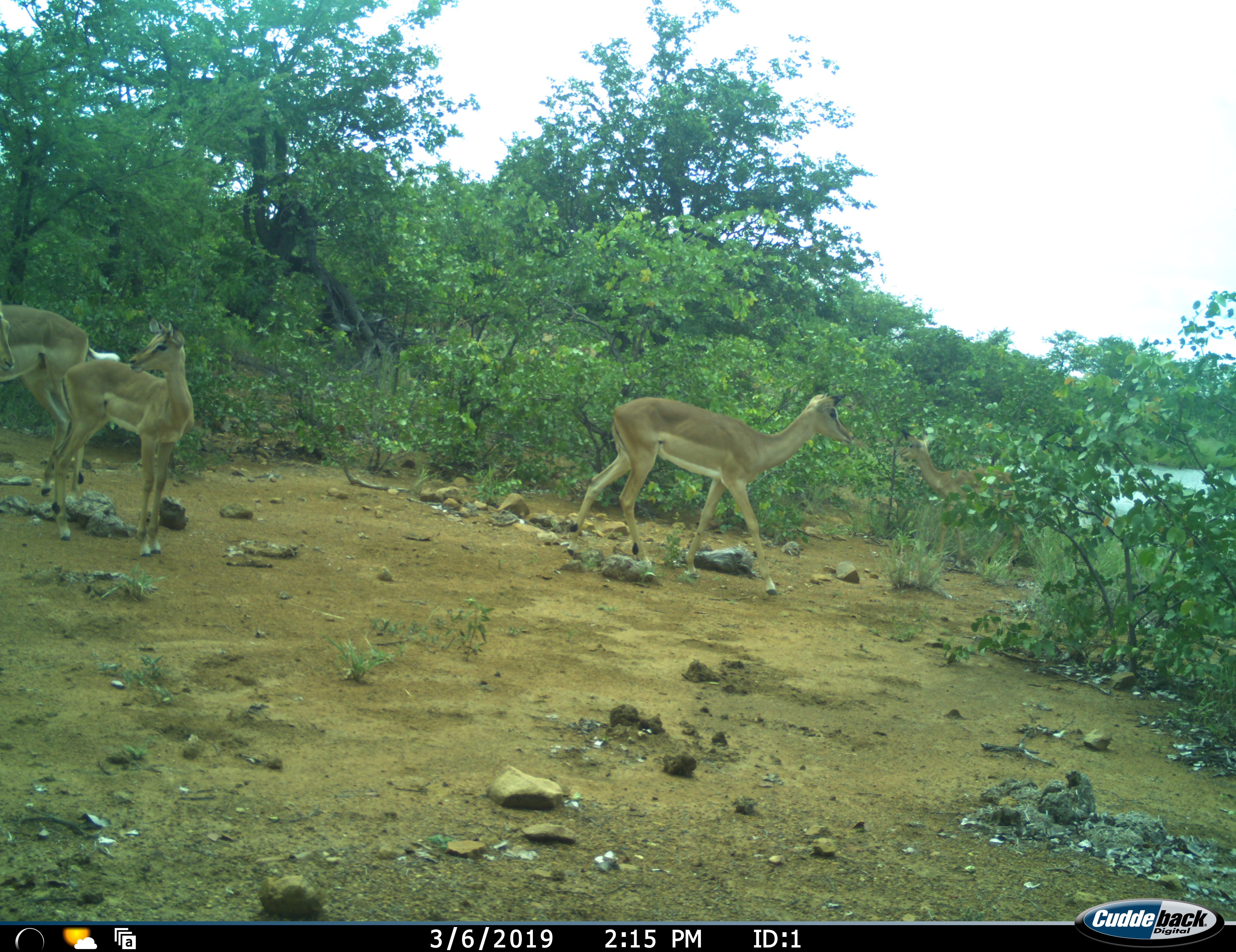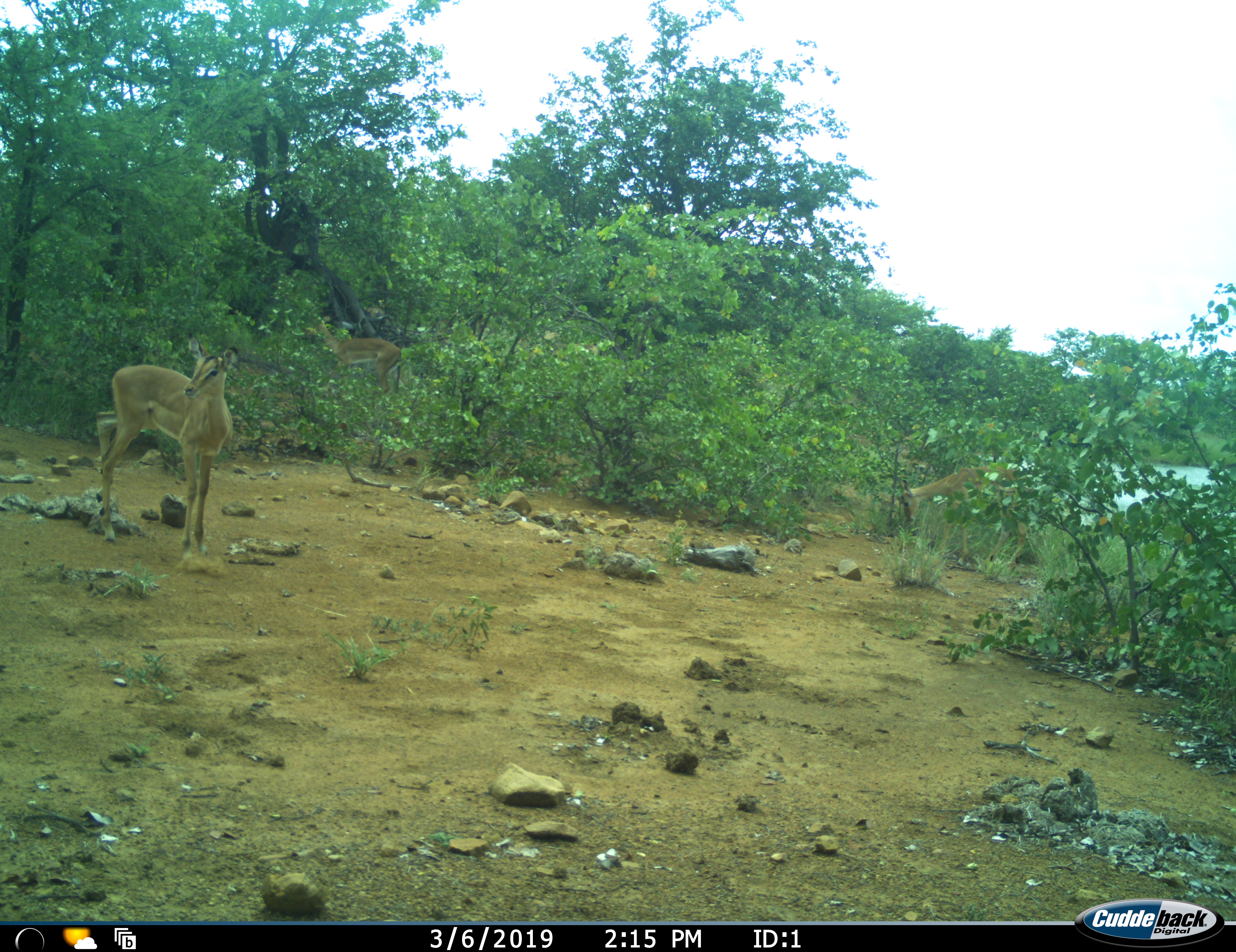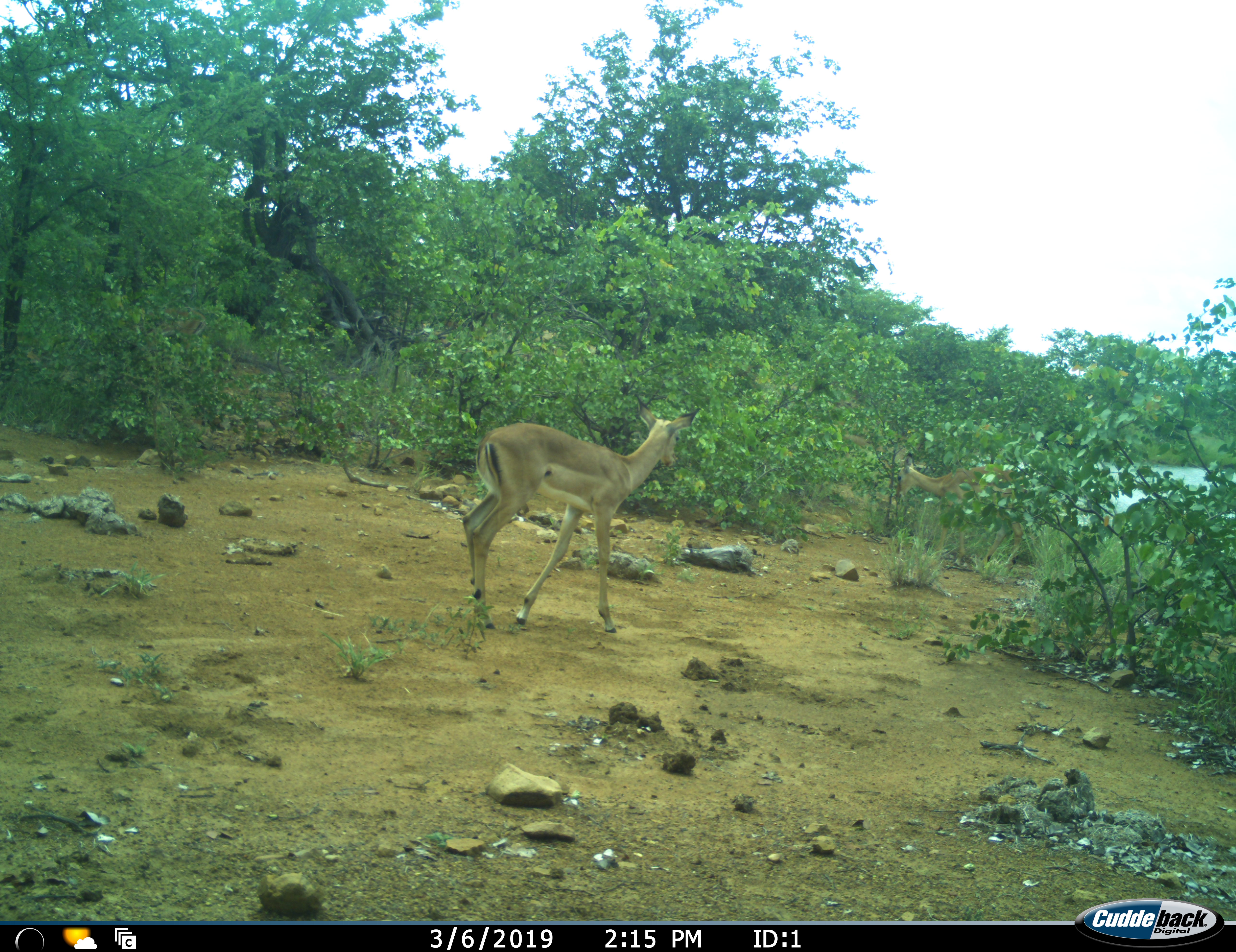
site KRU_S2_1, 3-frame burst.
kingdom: Animalia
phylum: Chordata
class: Mammalia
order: Artiodactyla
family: Bovidae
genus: Aepyceros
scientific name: Aepyceros melampus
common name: impala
Impala (Aepyceros melampus), count 4. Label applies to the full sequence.